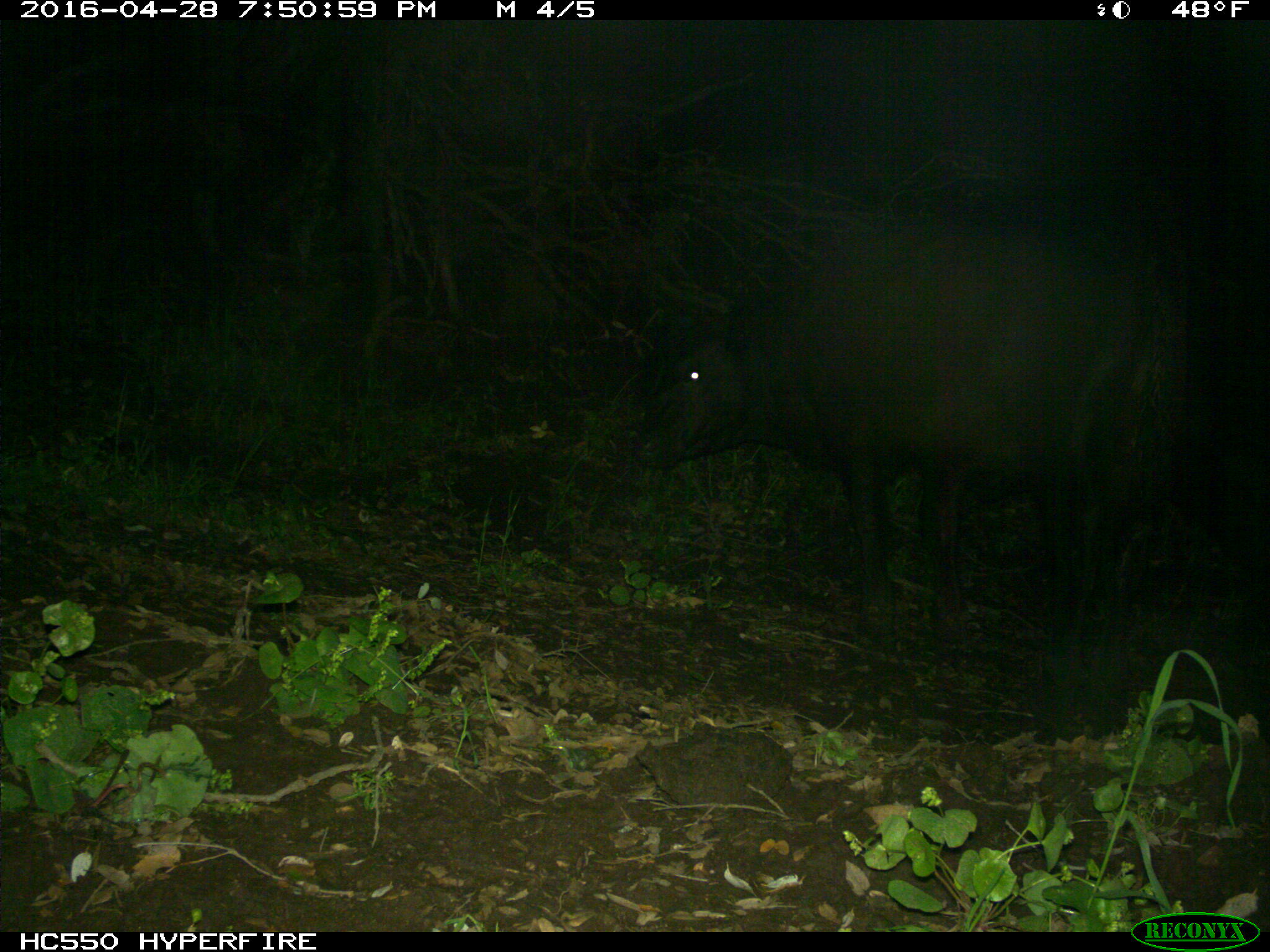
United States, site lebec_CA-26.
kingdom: Animalia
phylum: Chordata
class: Mammalia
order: Artiodactyla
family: Bovidae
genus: Bos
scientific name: Bos taurus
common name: domestic cow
Bos taurus (domestic cow).